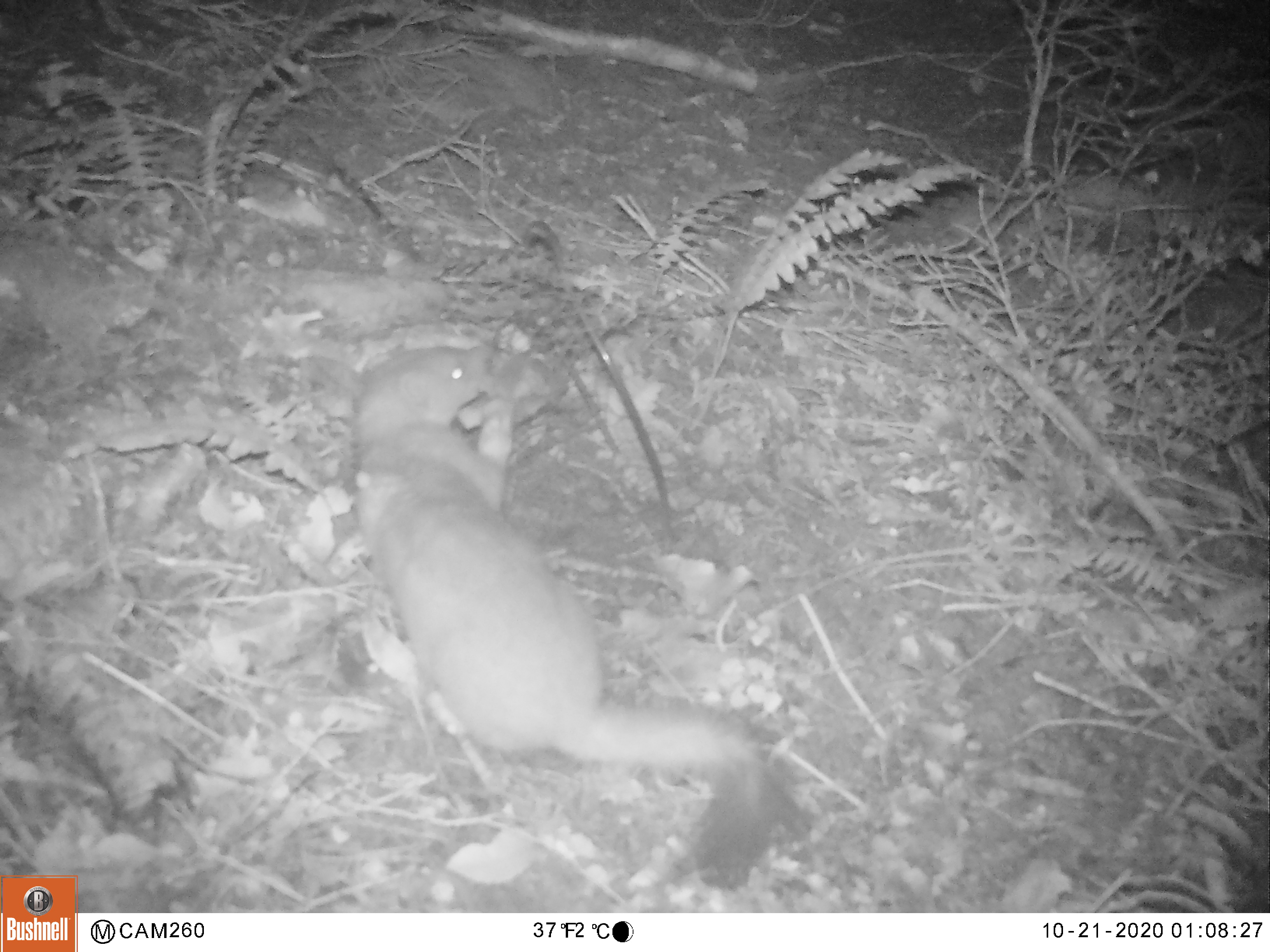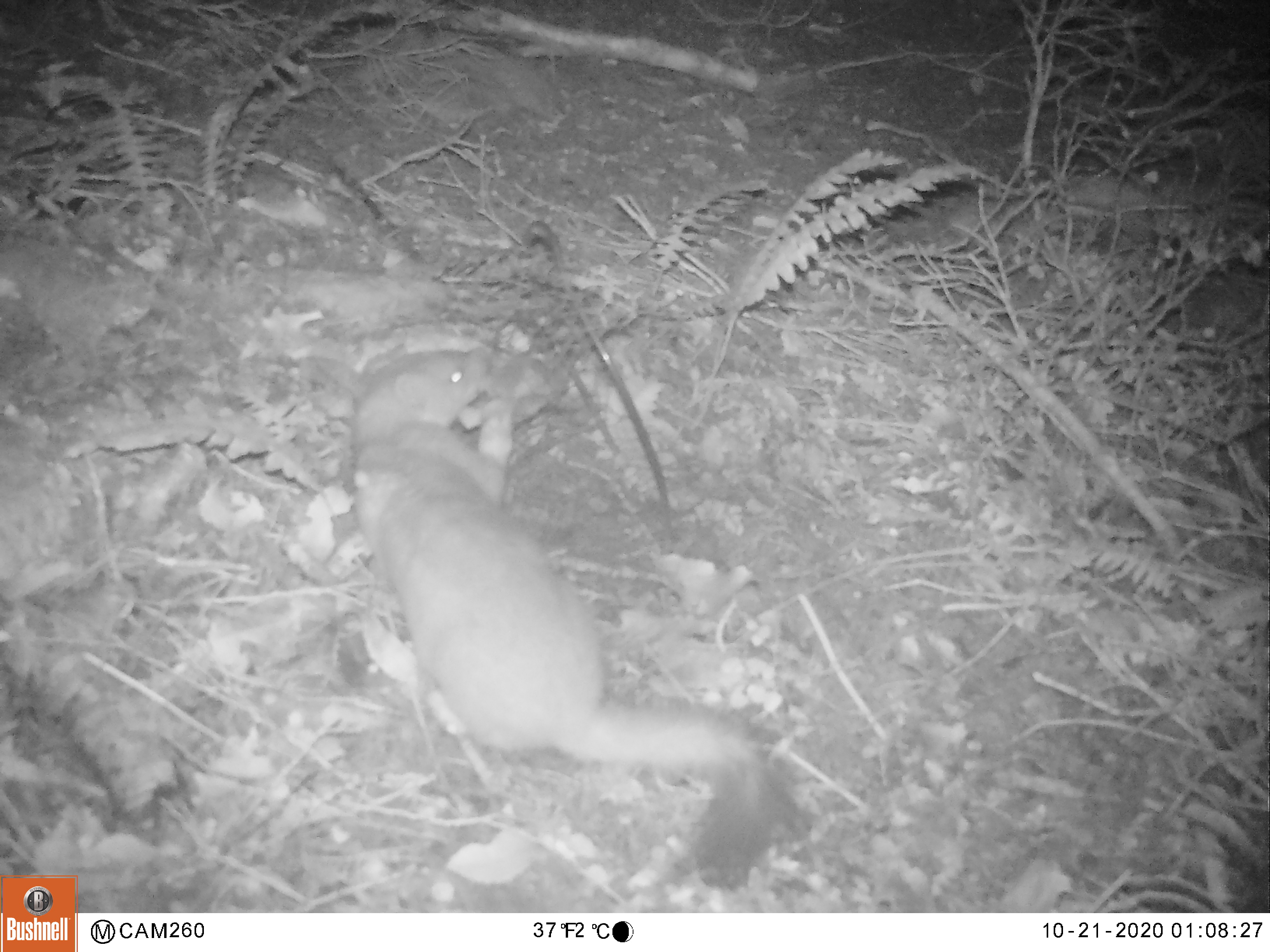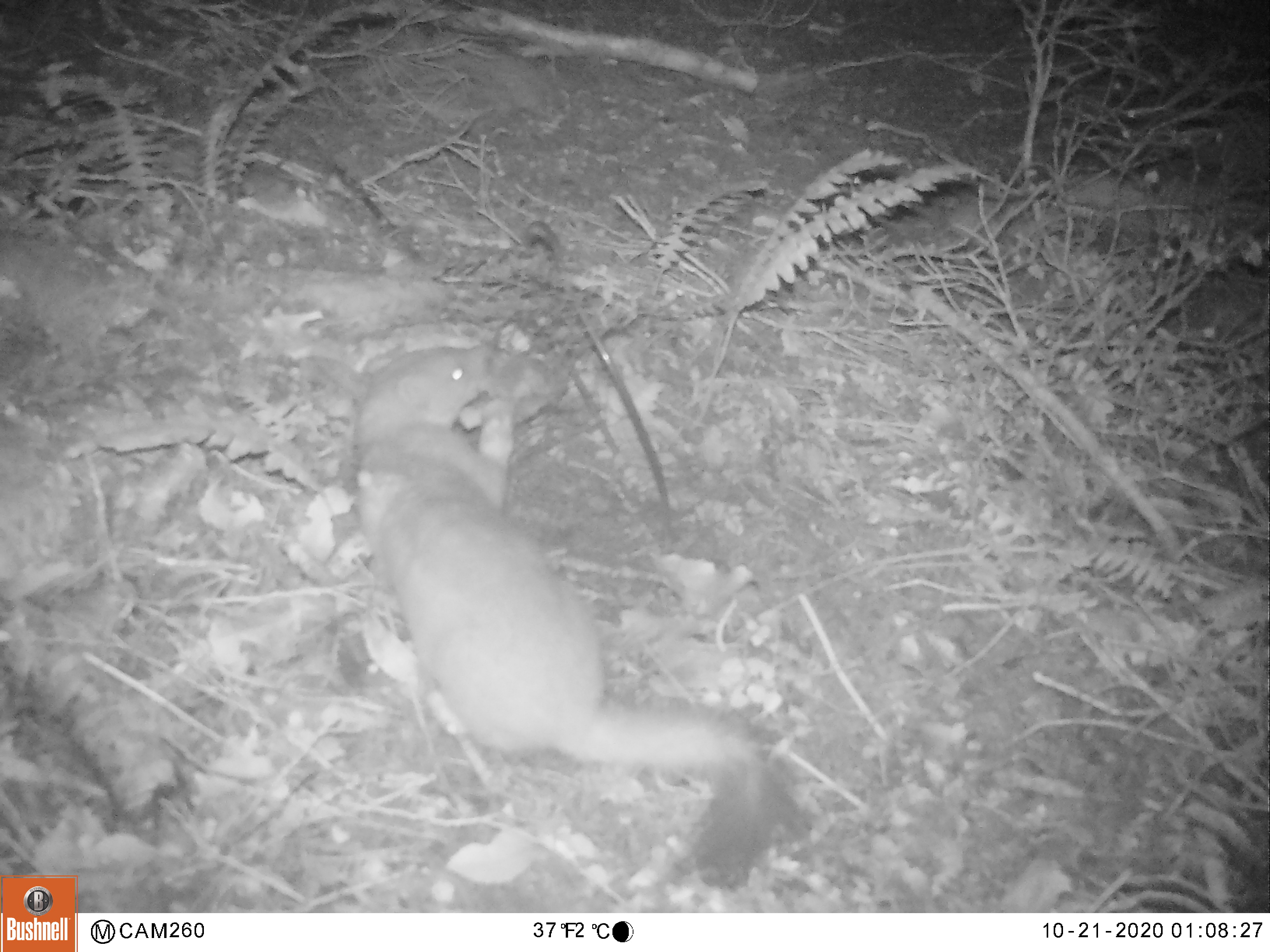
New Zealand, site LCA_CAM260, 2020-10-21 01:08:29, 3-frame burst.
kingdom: Animalia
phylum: Chordata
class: Mammalia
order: Carnivora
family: Mustelidae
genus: Mustela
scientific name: Mustela erminea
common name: stoat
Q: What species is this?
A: Stoat (Mustela erminea).